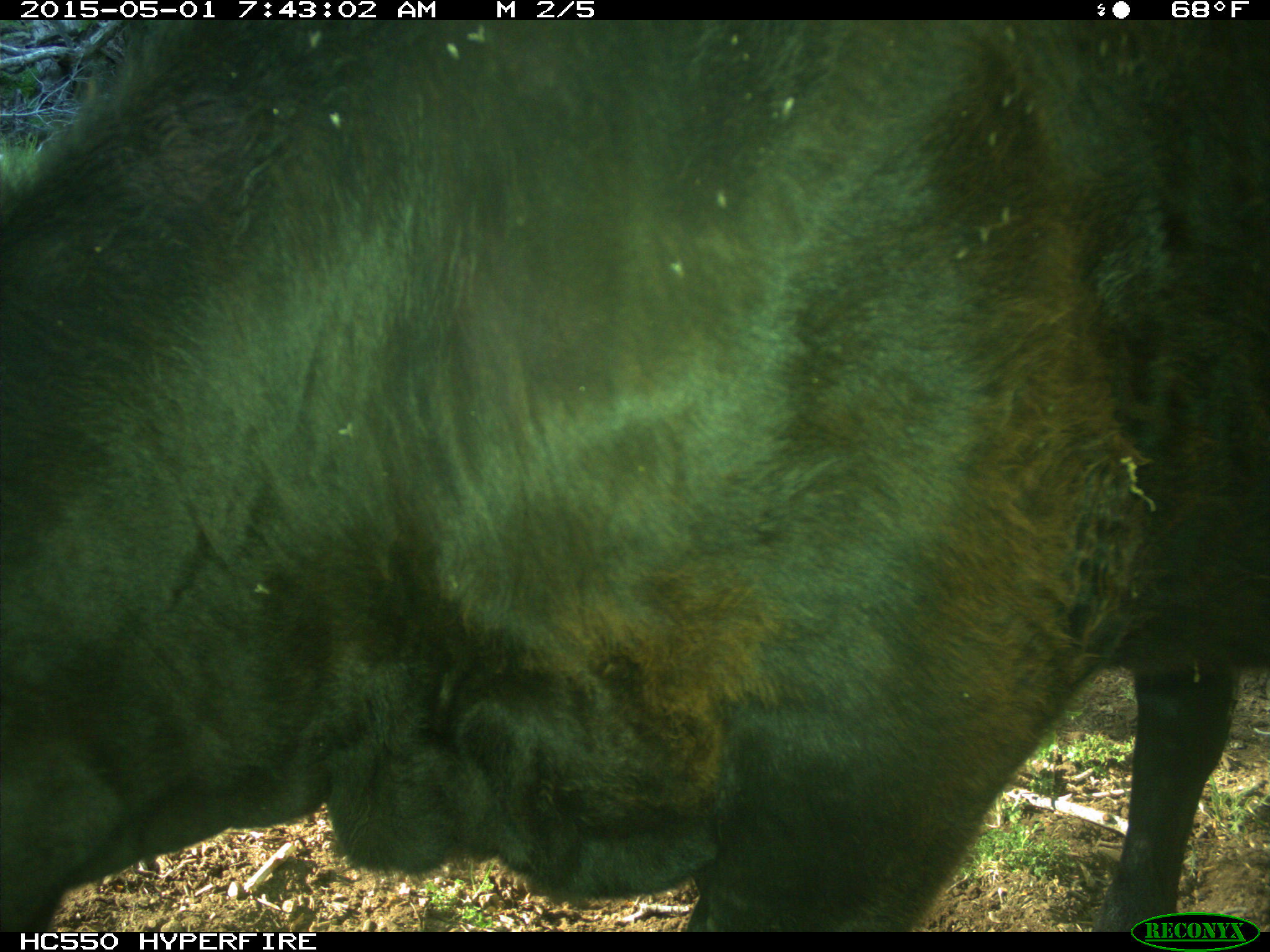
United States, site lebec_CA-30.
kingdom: Animalia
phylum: Chordata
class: Mammalia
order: Artiodactyla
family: Bovidae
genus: Bos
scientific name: Bos taurus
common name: domestic cow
Bos taurus (domestic cow).